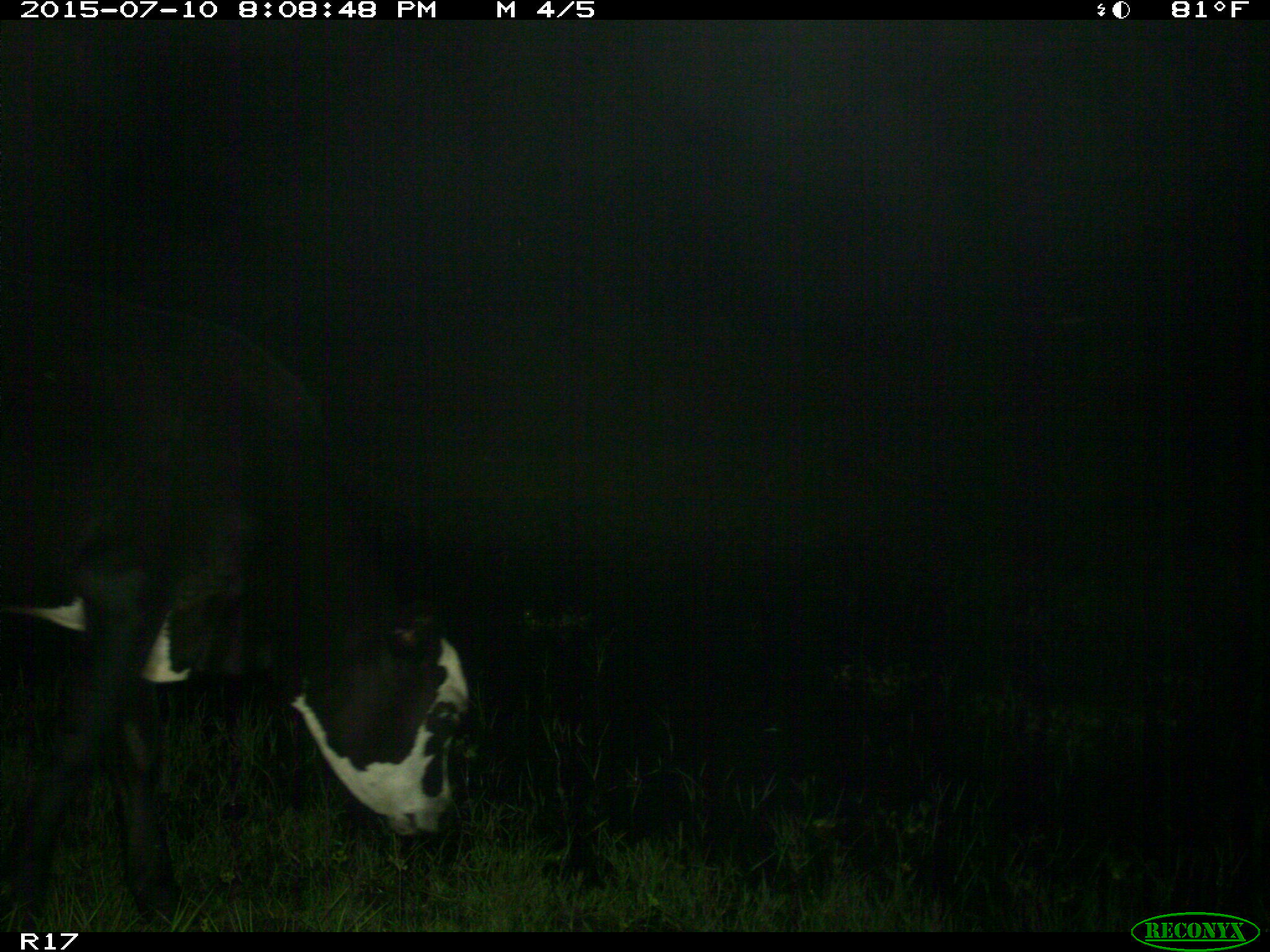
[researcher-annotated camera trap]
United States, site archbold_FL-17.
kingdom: Animalia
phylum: Chordata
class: Mammalia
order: Artiodactyla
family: Bovidae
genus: Bos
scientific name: Bos taurus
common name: domestic cow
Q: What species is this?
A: Bos taurus (domestic cow).